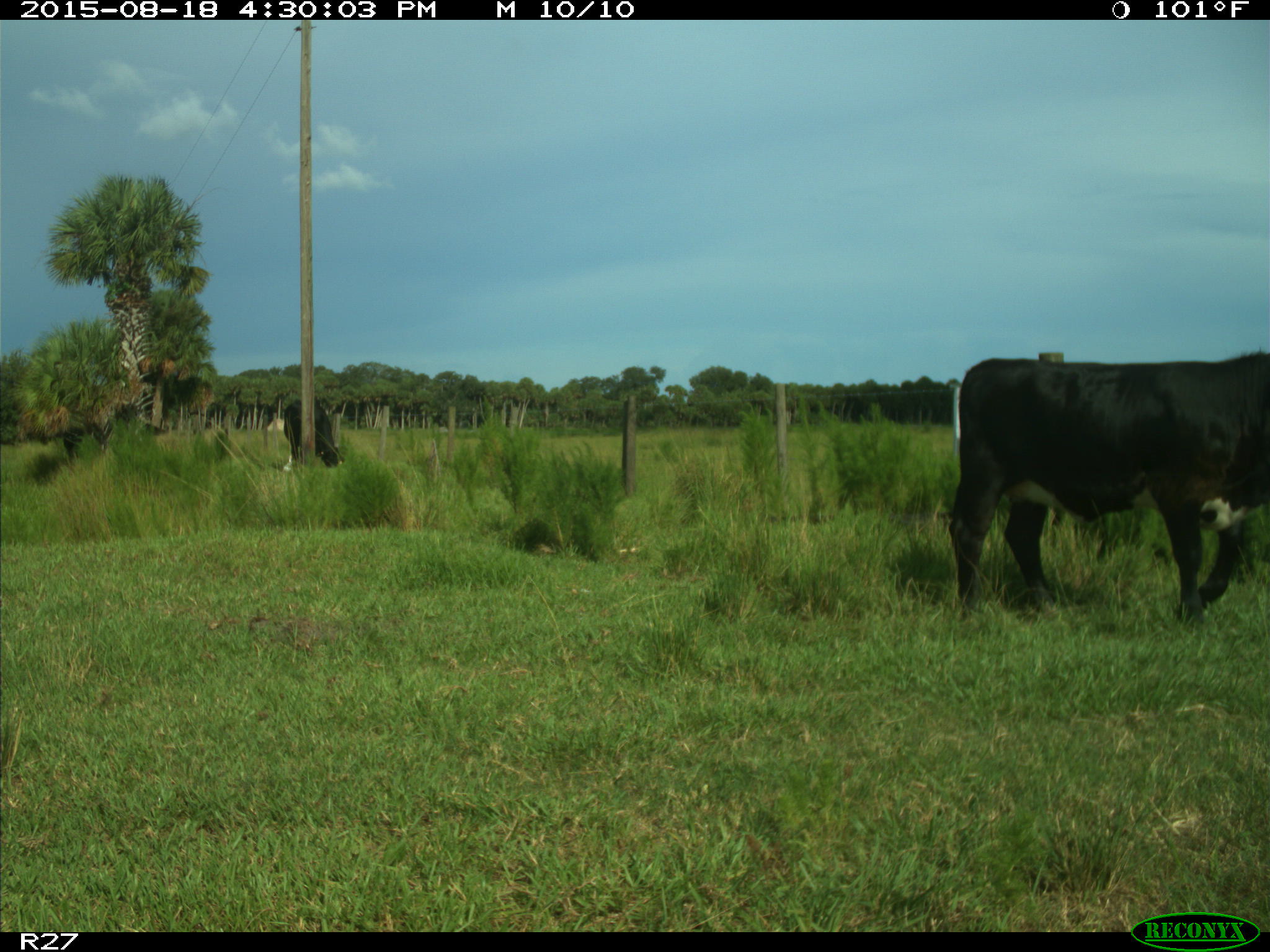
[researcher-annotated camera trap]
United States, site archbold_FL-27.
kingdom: Animalia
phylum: Chordata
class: Mammalia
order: Artiodactyla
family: Bovidae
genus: Bos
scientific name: Bos taurus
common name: domestic cow